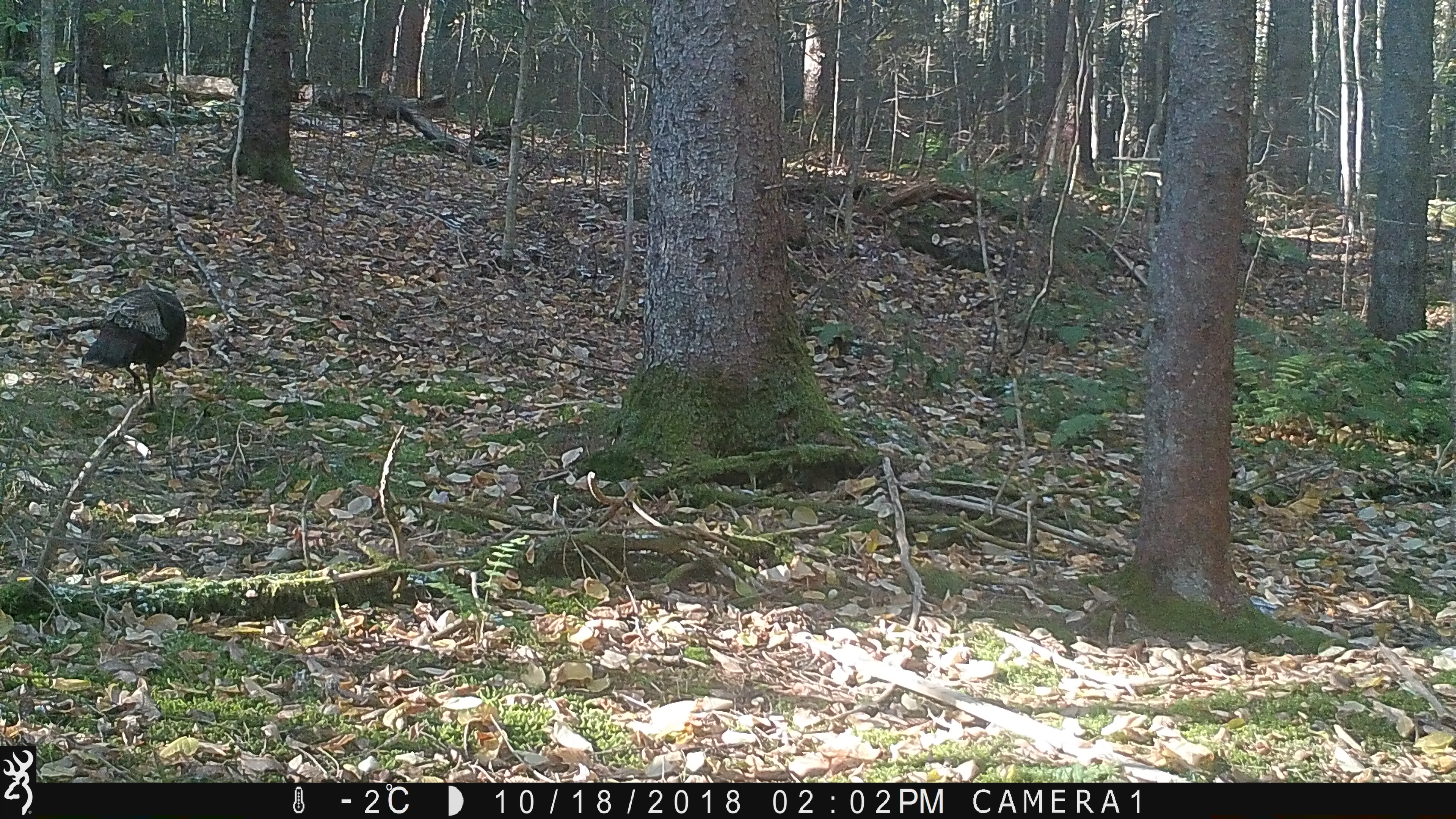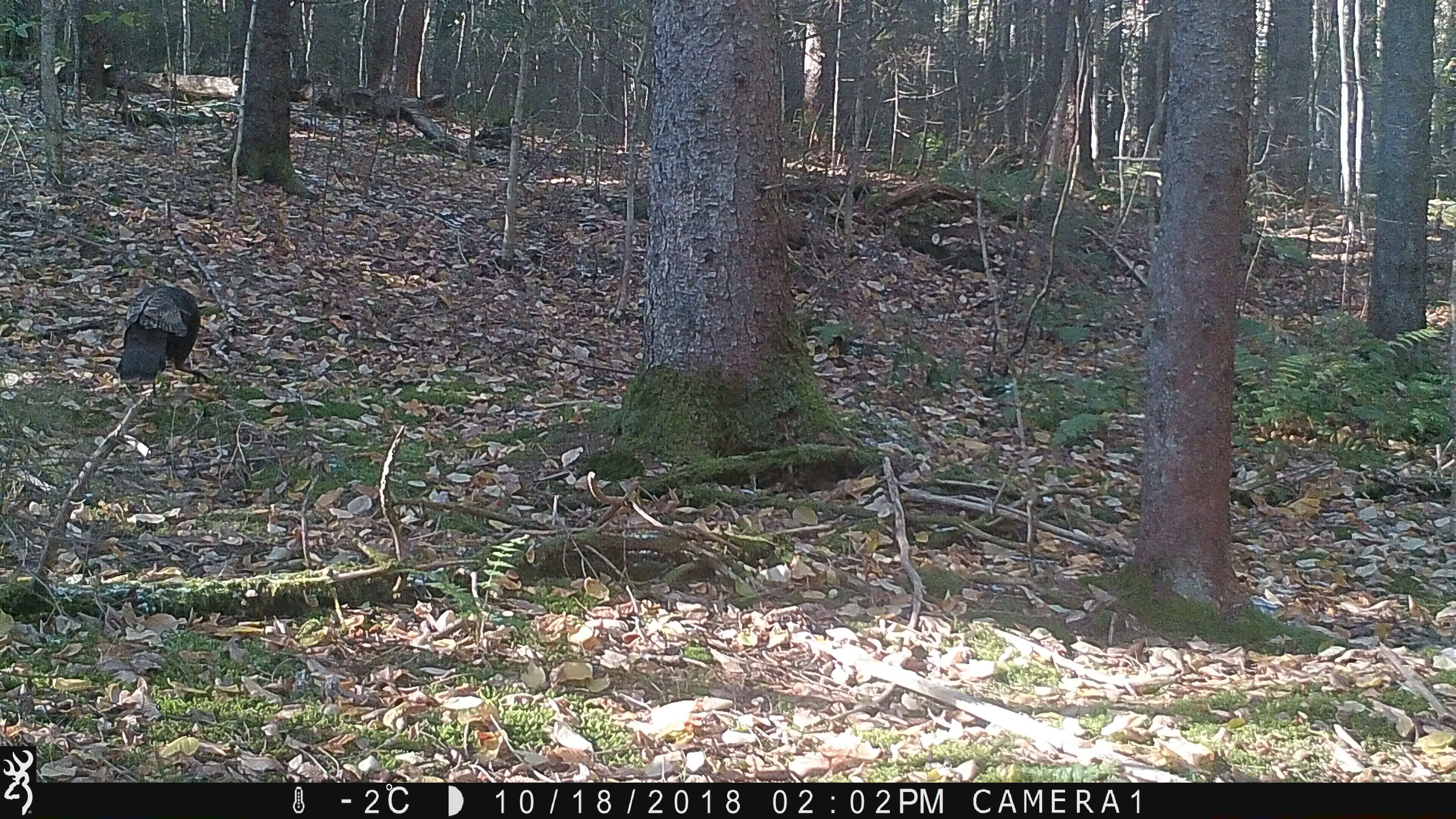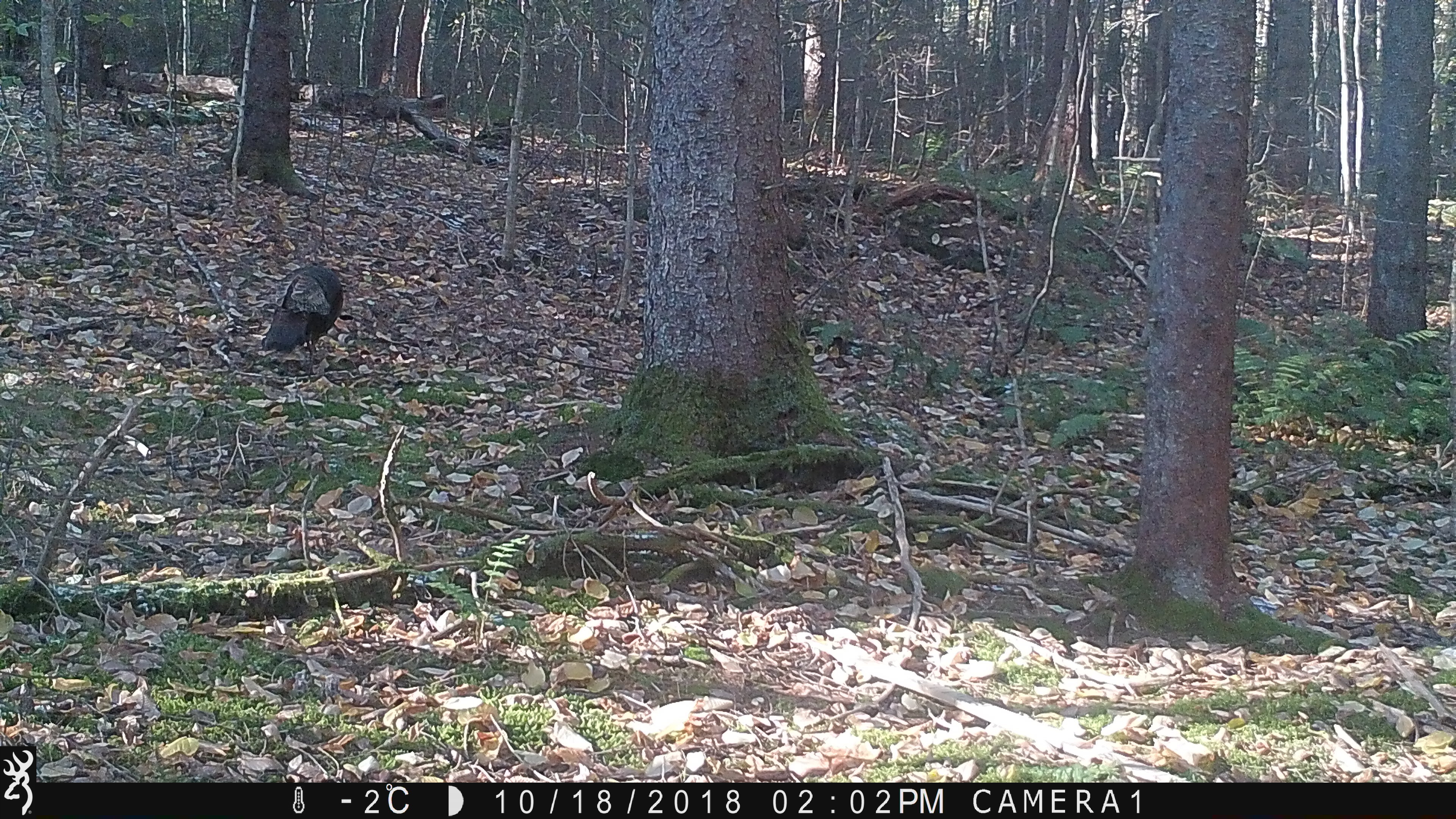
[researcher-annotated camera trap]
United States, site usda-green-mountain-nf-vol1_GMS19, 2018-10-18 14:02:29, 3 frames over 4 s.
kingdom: Animalia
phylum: Chordata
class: Aves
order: Galliformes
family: Phasianidae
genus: Meleagris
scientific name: Meleagris gallopavo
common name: wild turkey